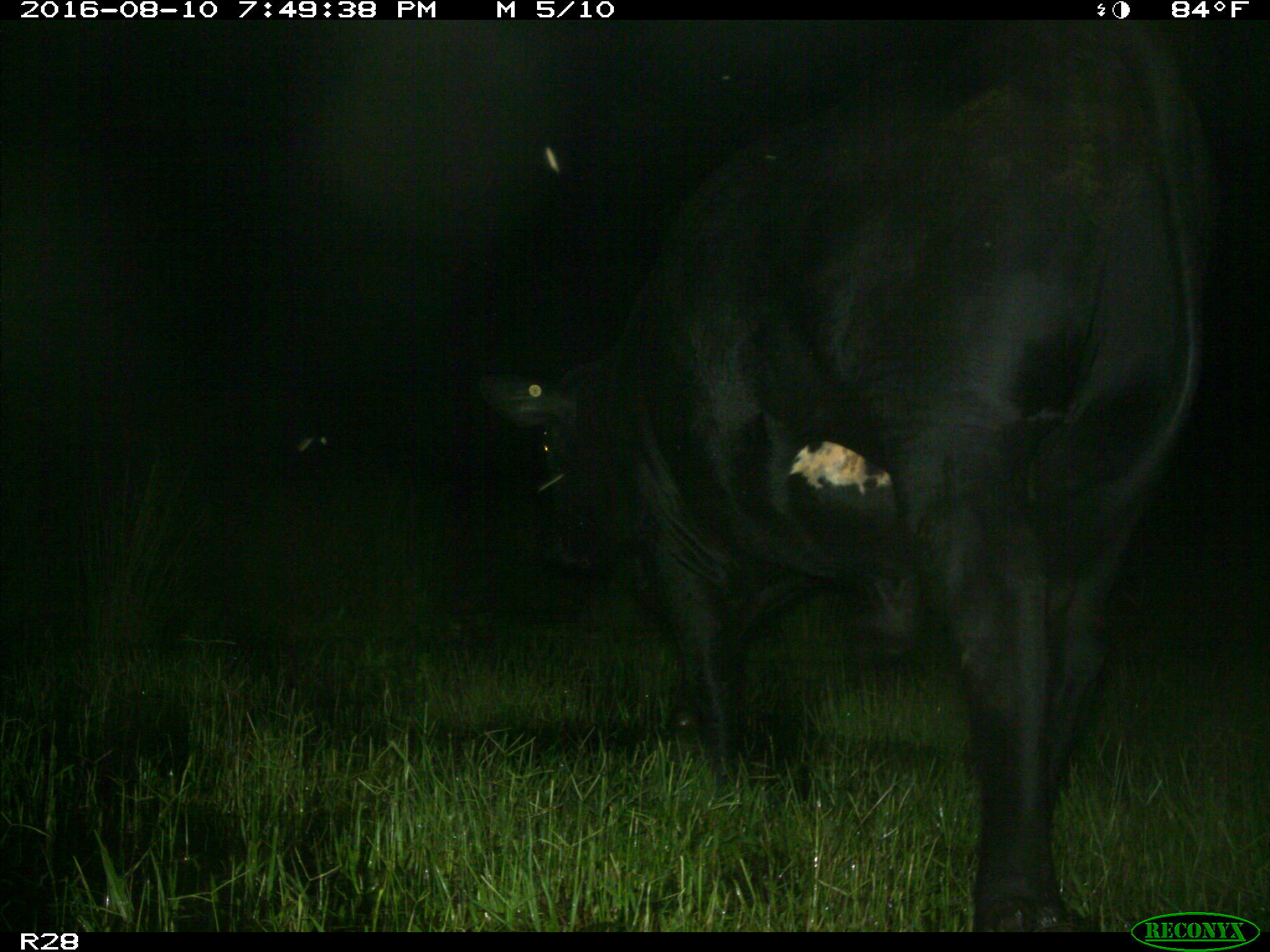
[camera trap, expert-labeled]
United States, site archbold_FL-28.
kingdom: Animalia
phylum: Chordata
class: Mammalia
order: Artiodactyla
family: Bovidae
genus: Bos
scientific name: Bos taurus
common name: domestic cow